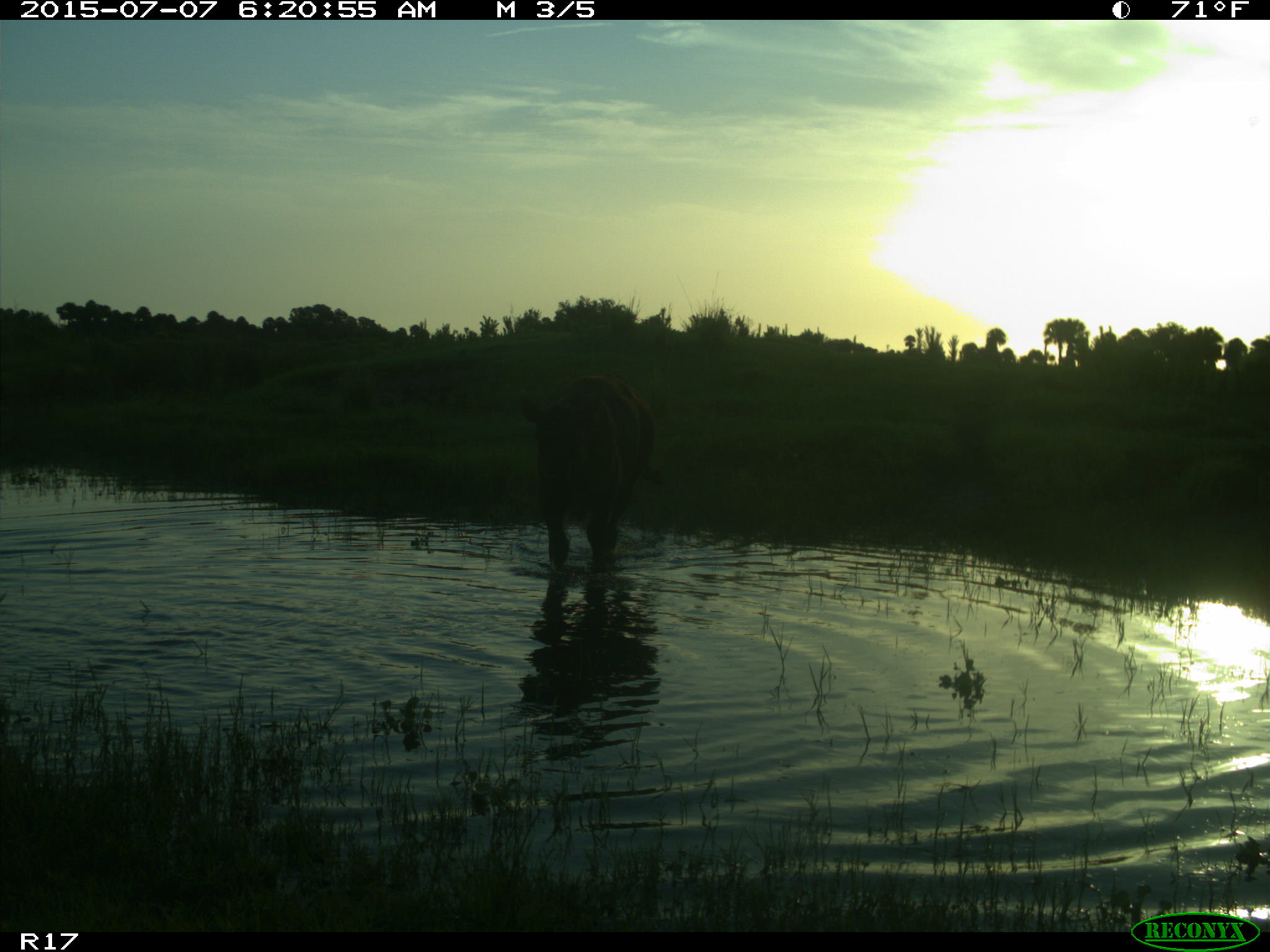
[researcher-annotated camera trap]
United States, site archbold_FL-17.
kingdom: Animalia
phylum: Chordata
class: Mammalia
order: Artiodactyla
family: Bovidae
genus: Bos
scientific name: Bos taurus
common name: domestic cow